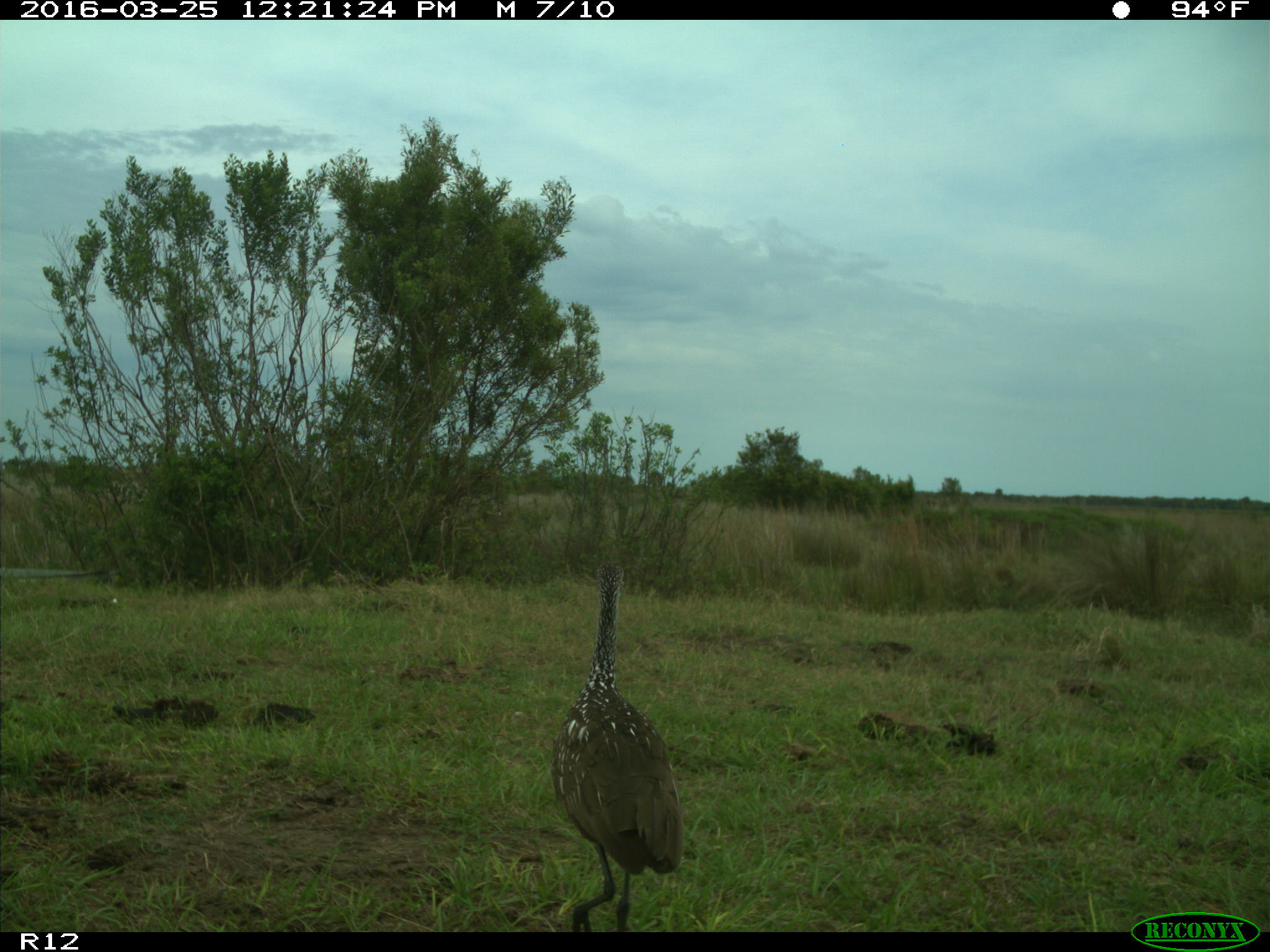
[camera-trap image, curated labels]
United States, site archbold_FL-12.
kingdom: Animalia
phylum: Chordata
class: Aves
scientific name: Aves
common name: birds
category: unidentified bird